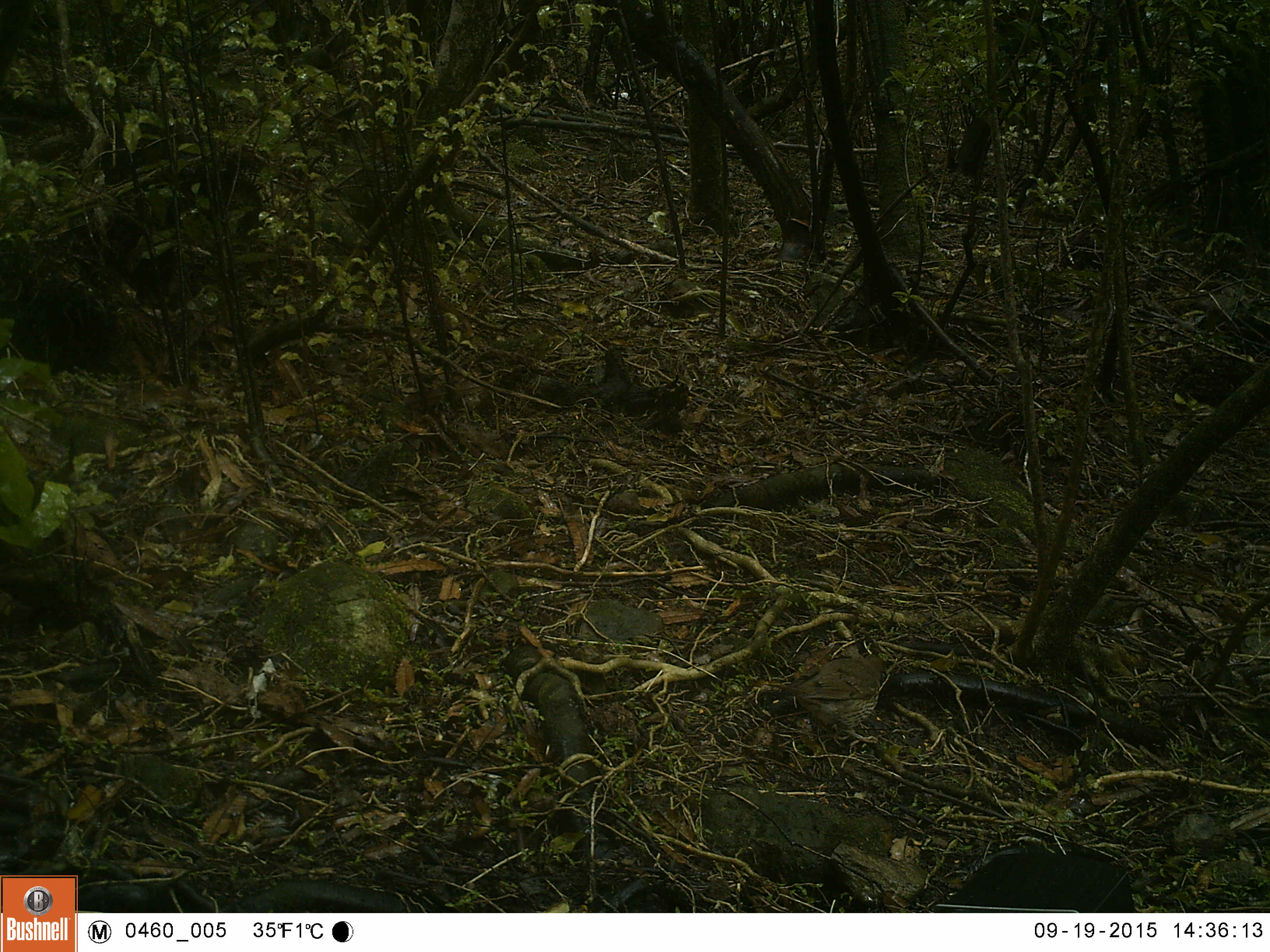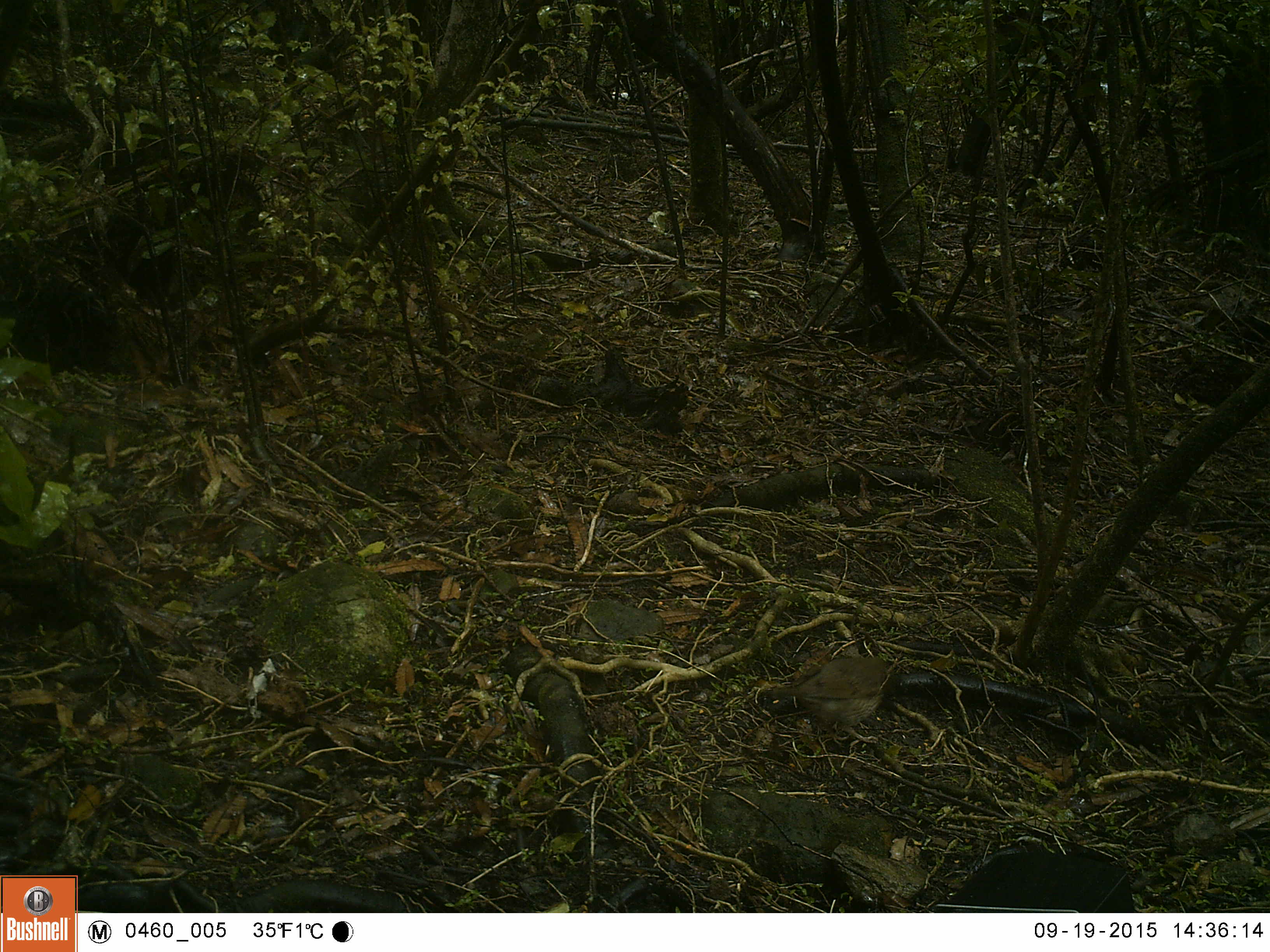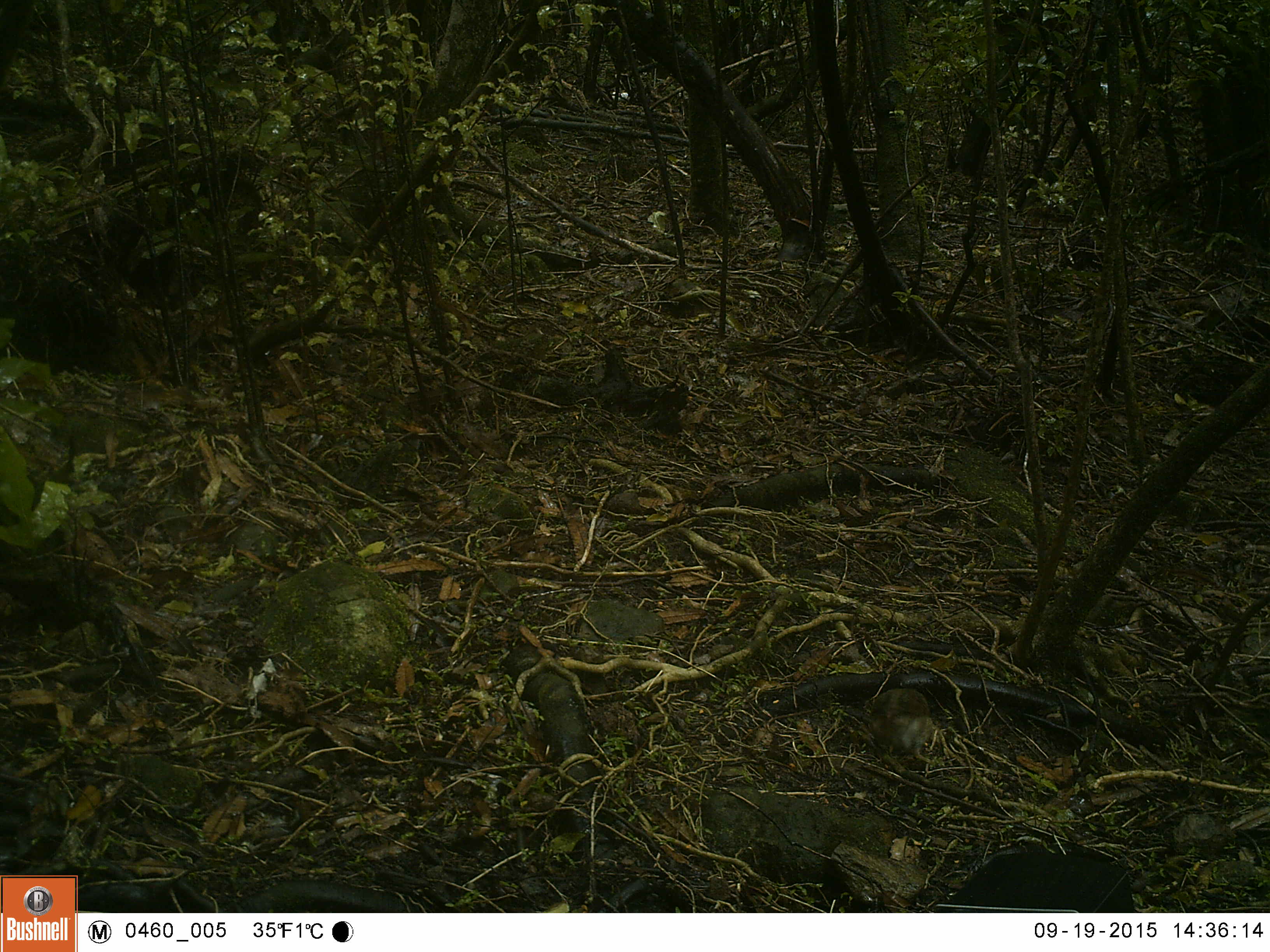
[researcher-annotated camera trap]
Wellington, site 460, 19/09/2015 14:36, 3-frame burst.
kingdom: Animalia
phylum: Chordata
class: Aves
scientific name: Aves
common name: bird